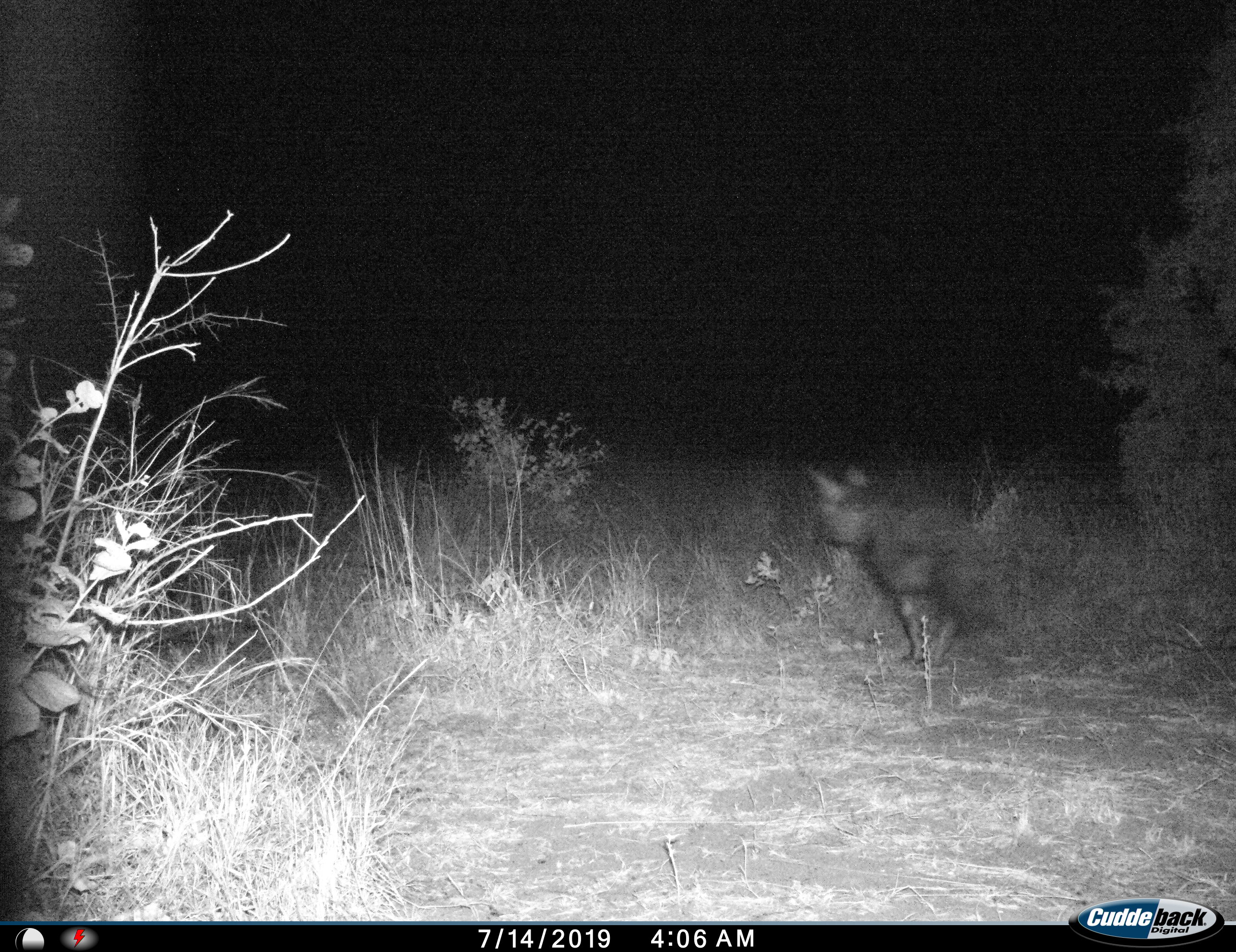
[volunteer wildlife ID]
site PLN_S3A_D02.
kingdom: Animalia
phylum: Chordata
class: Mammalia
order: Carnivora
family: Hyaenidae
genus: Parahyaena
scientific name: Parahyaena brunnea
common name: brown hyena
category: hyenabrown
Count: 1.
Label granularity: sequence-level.